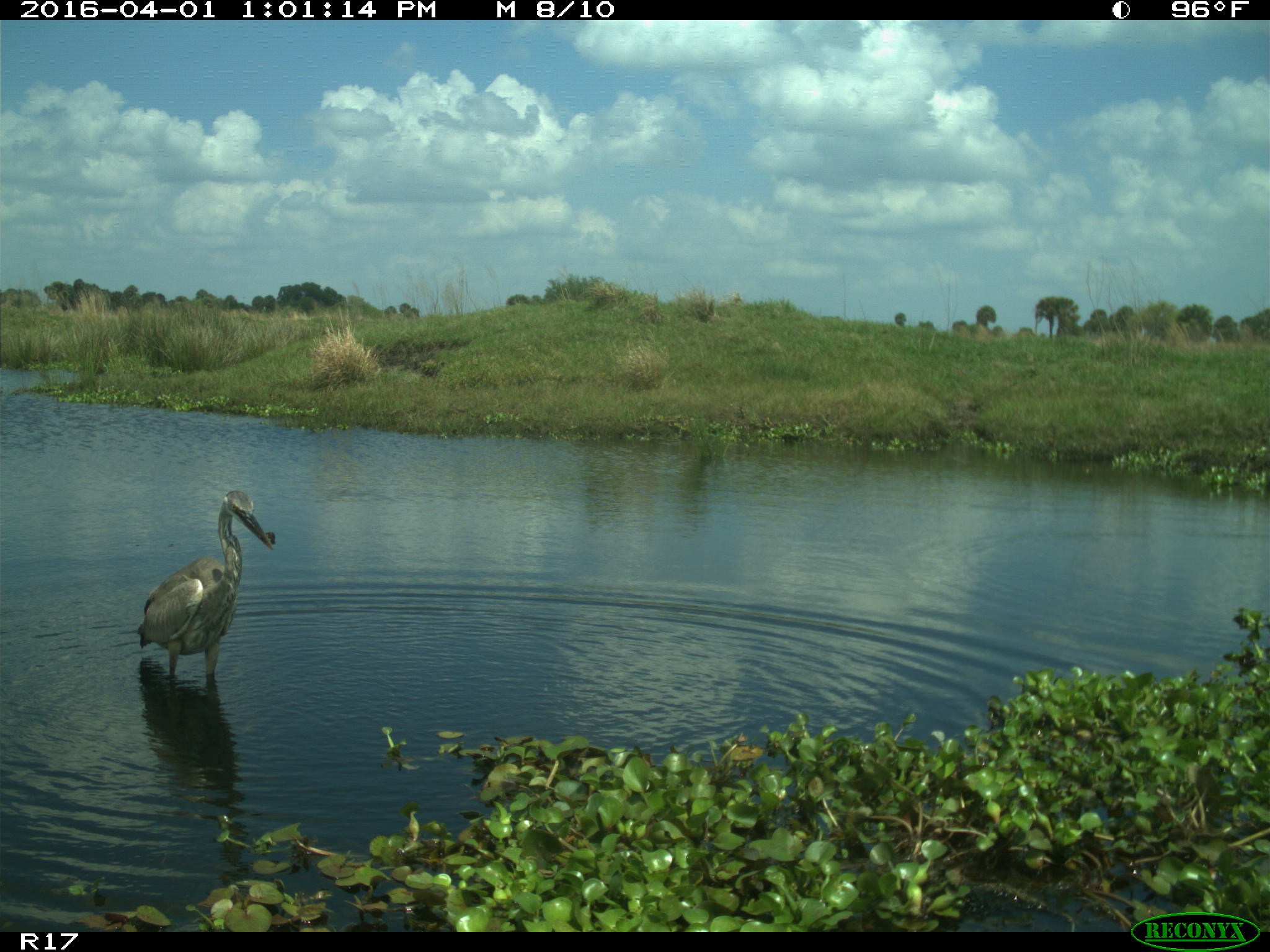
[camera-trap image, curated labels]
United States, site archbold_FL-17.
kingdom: Animalia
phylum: Chordata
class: Aves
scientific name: Aves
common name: birds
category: unidentified bird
Unidentified bird (birds) (Aves).